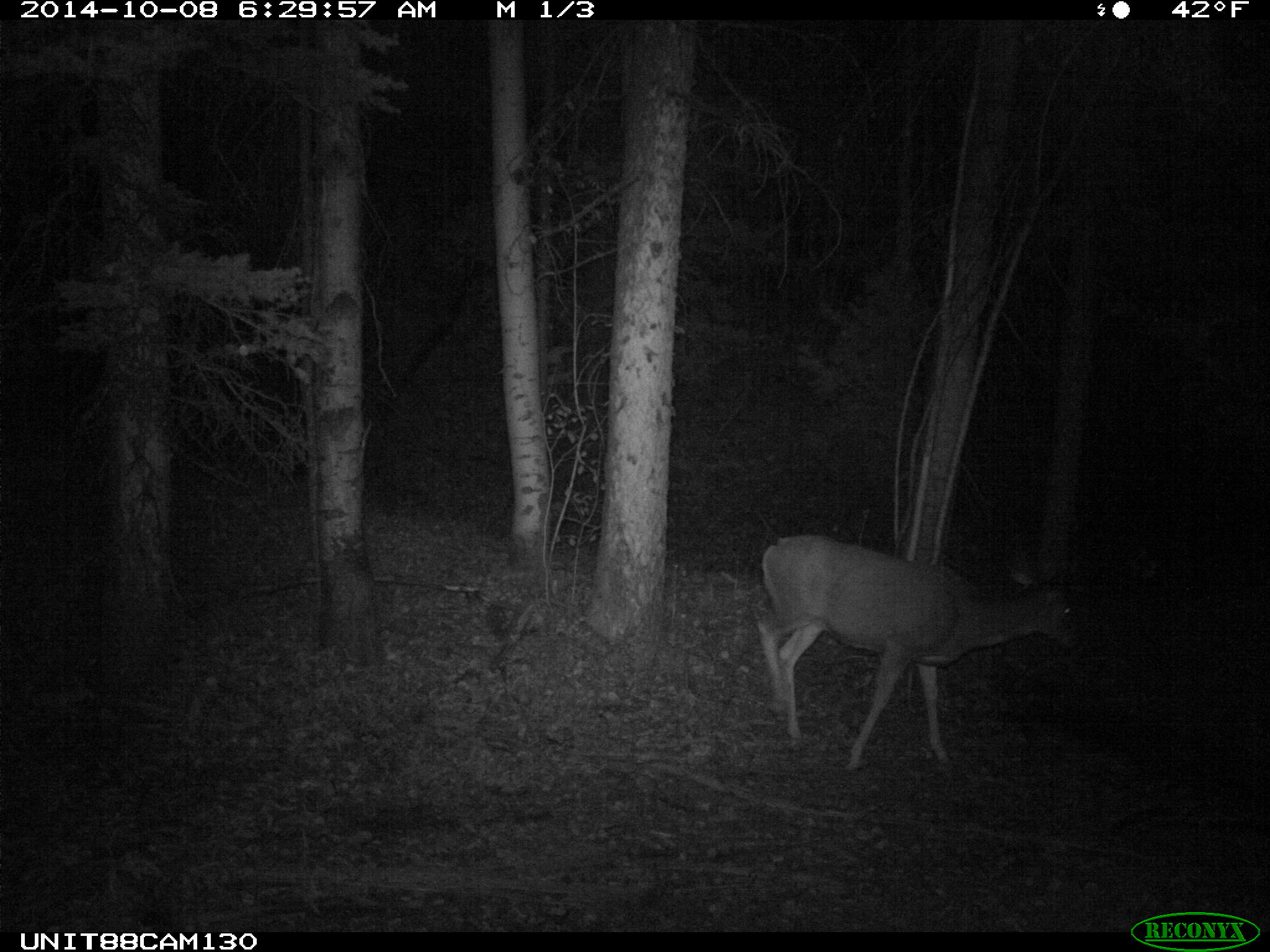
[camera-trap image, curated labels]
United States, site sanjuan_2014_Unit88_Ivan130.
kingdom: Animalia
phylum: Chordata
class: Mammalia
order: Artiodactyla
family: Cervidae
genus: Odocoileus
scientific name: Odocoileus hemionus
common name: mule deer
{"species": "Odocoileus hemionus (mule deer)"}